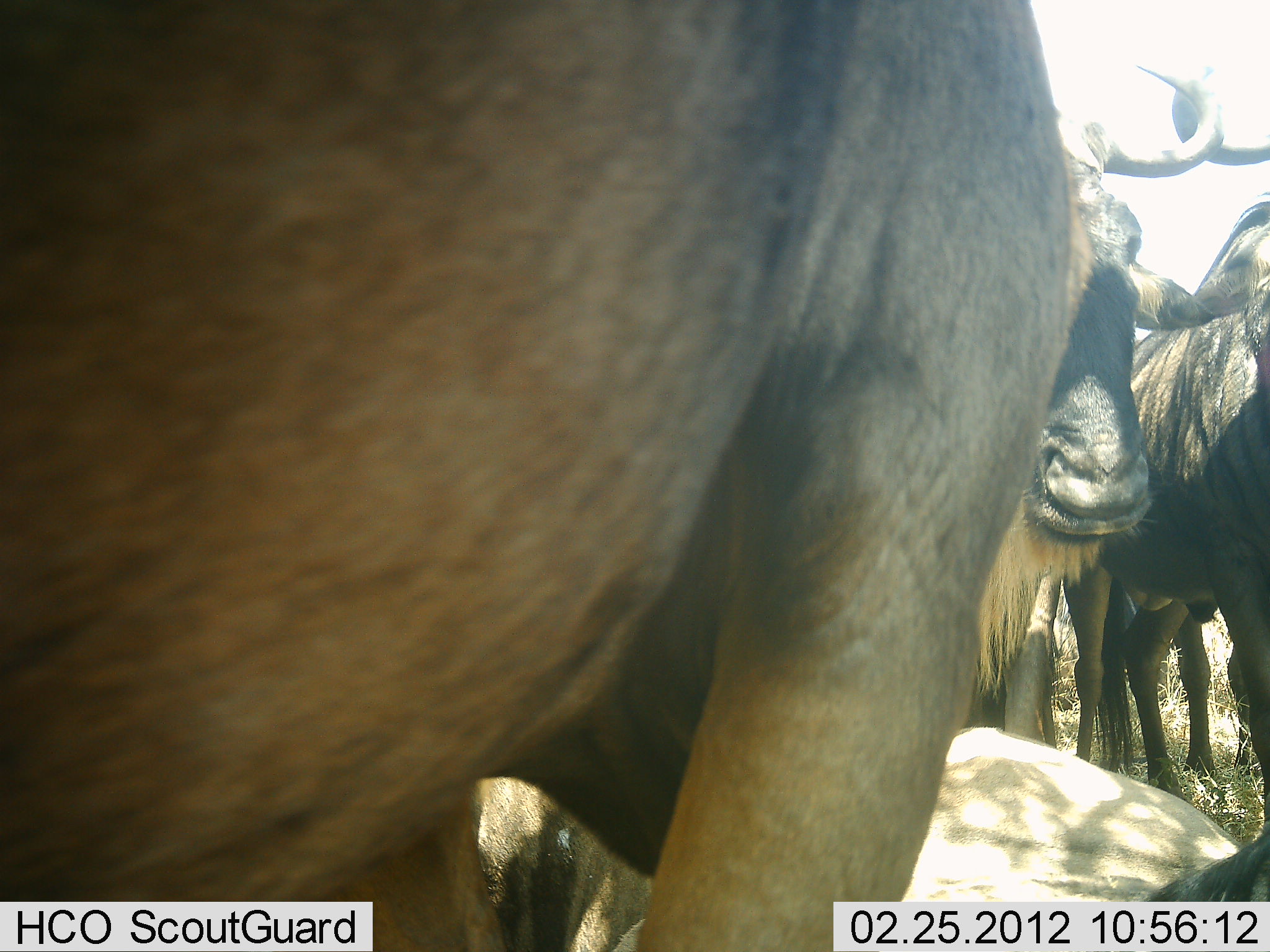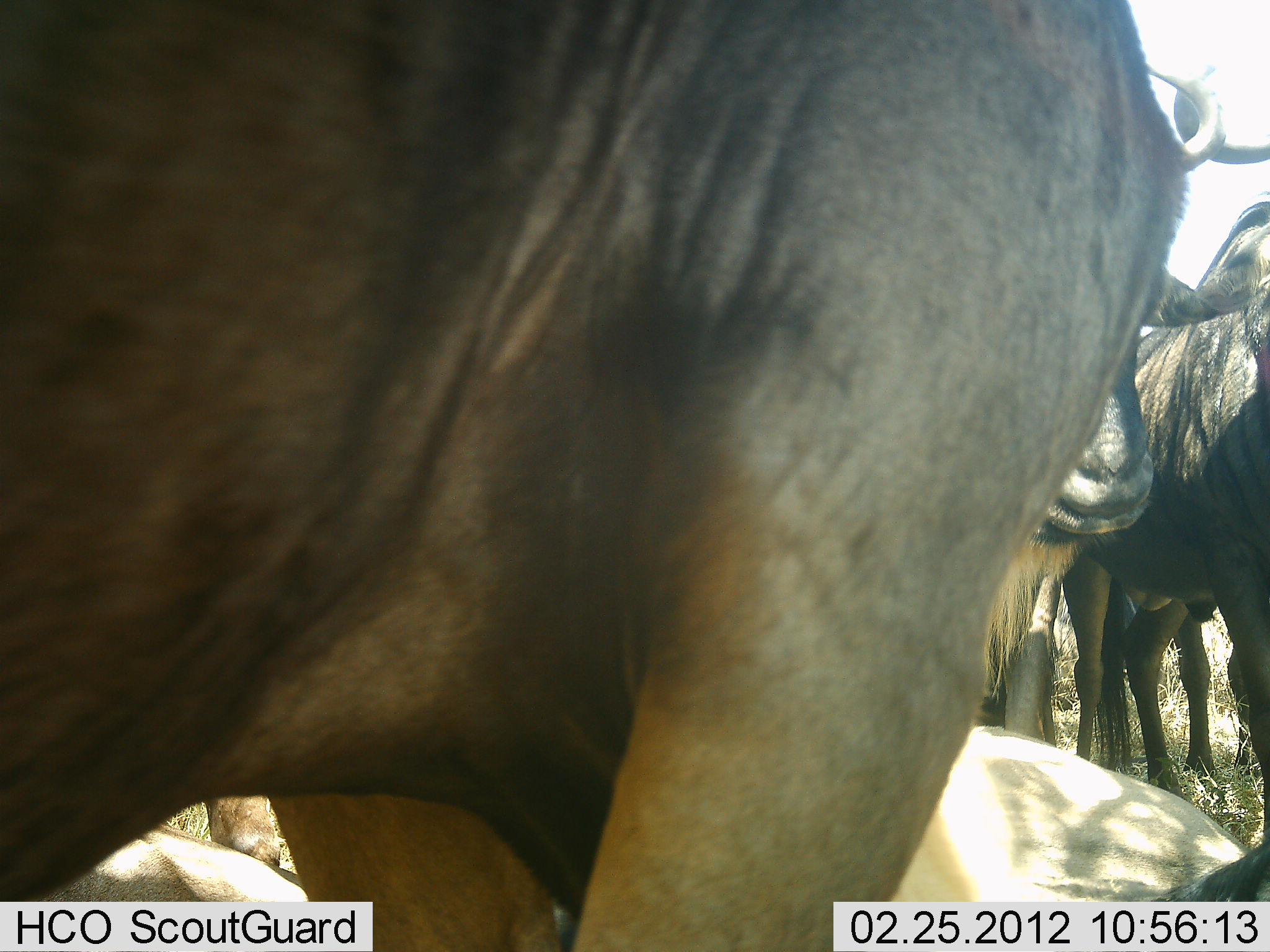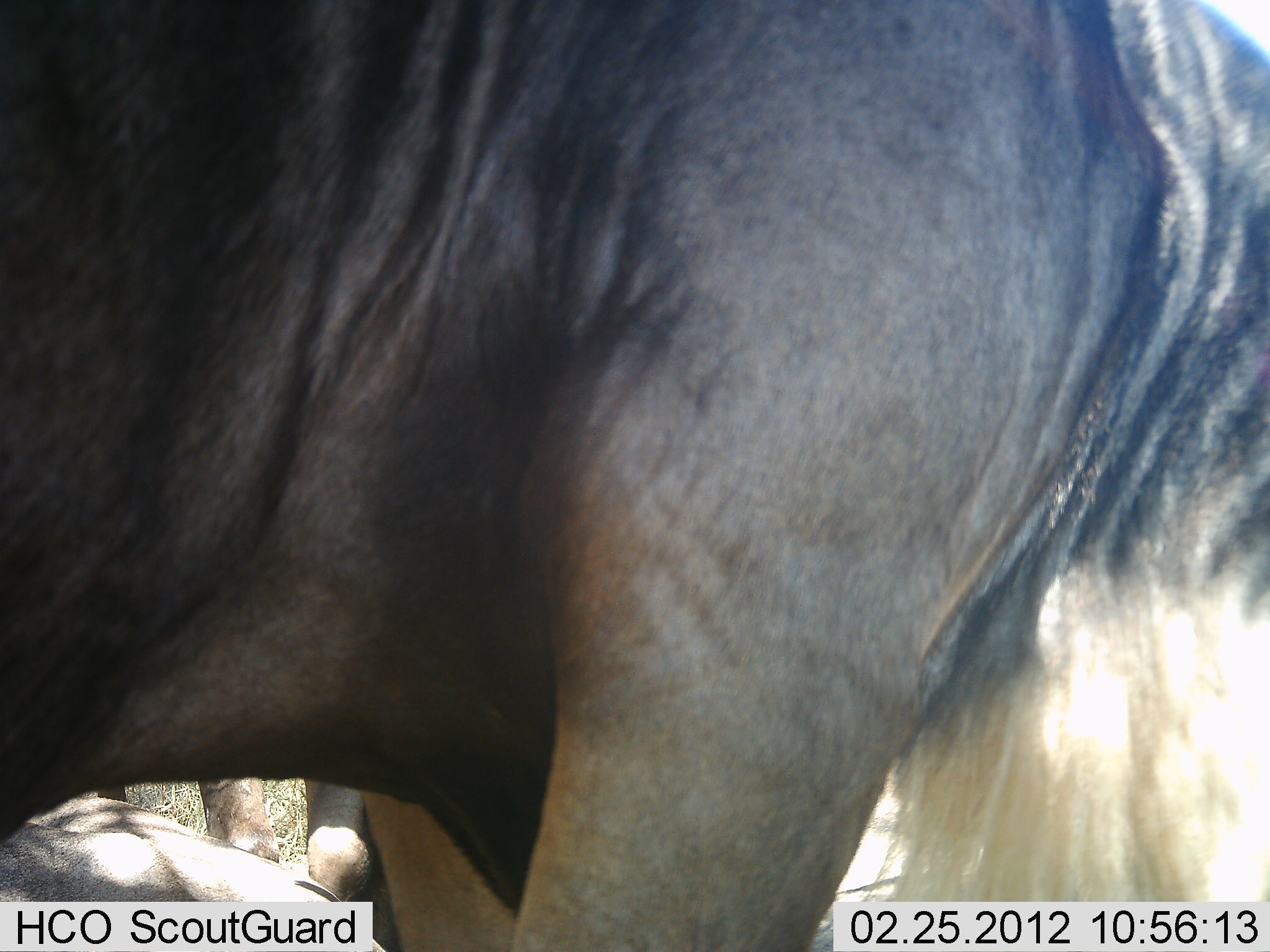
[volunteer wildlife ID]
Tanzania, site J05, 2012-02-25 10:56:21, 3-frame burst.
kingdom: Animalia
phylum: Chordata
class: Mammalia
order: Artiodactyla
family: Bovidae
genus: Connochaetes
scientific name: Connochaetes taurinus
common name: blue wildebeest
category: wildebeest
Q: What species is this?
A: Wildebeest (blue wildebeest) (Connochaetes taurinus).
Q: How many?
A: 6.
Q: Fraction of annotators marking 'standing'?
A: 92%.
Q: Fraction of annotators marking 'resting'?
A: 92%.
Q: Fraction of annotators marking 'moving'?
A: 0%.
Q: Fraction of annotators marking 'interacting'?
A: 0%.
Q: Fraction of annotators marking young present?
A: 0%.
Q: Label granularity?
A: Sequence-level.